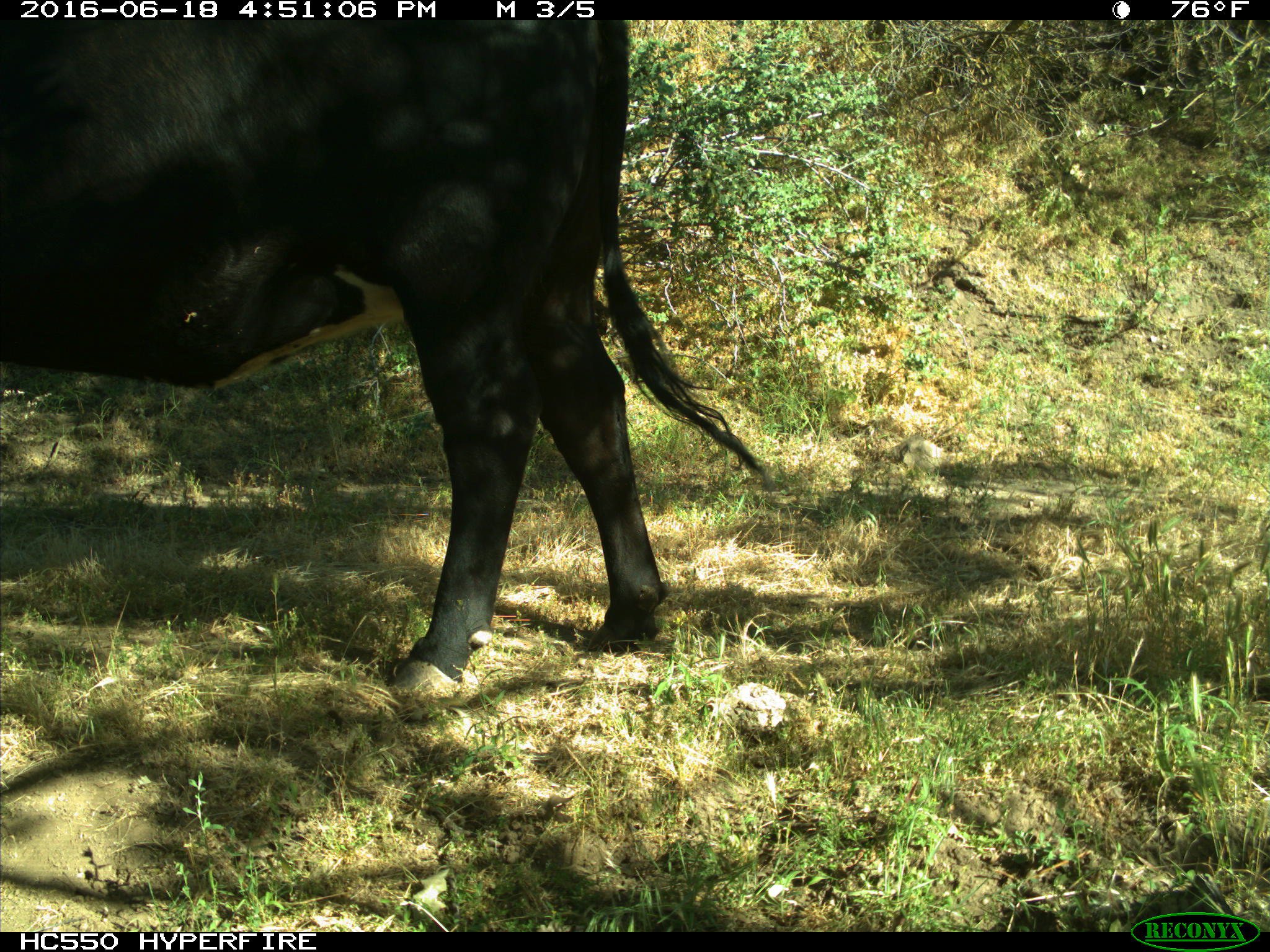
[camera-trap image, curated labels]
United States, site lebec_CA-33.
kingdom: Animalia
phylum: Chordata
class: Mammalia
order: Artiodactyla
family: Bovidae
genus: Bos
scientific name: Bos taurus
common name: domestic cow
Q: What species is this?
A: Bos taurus (domestic cow).